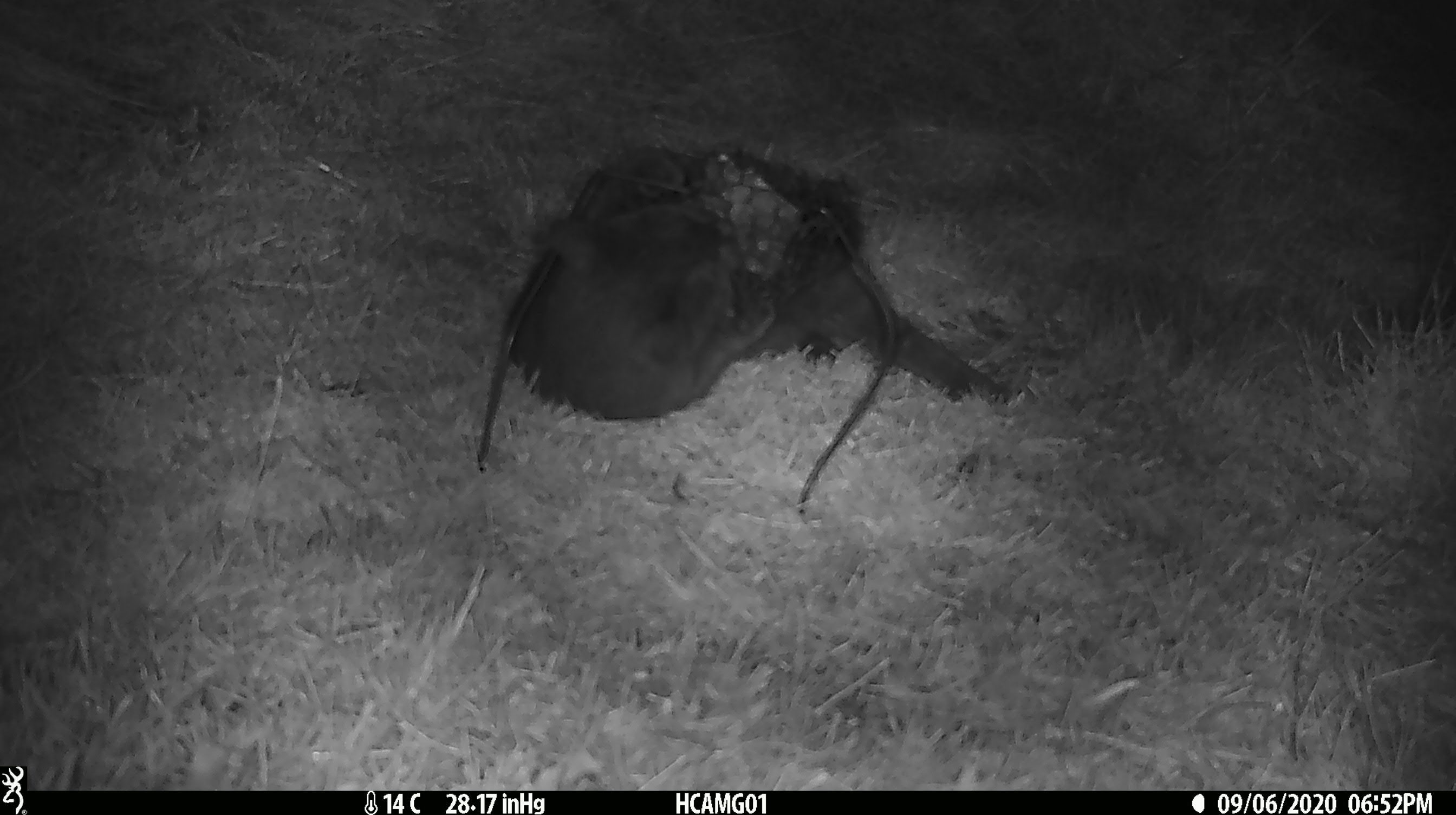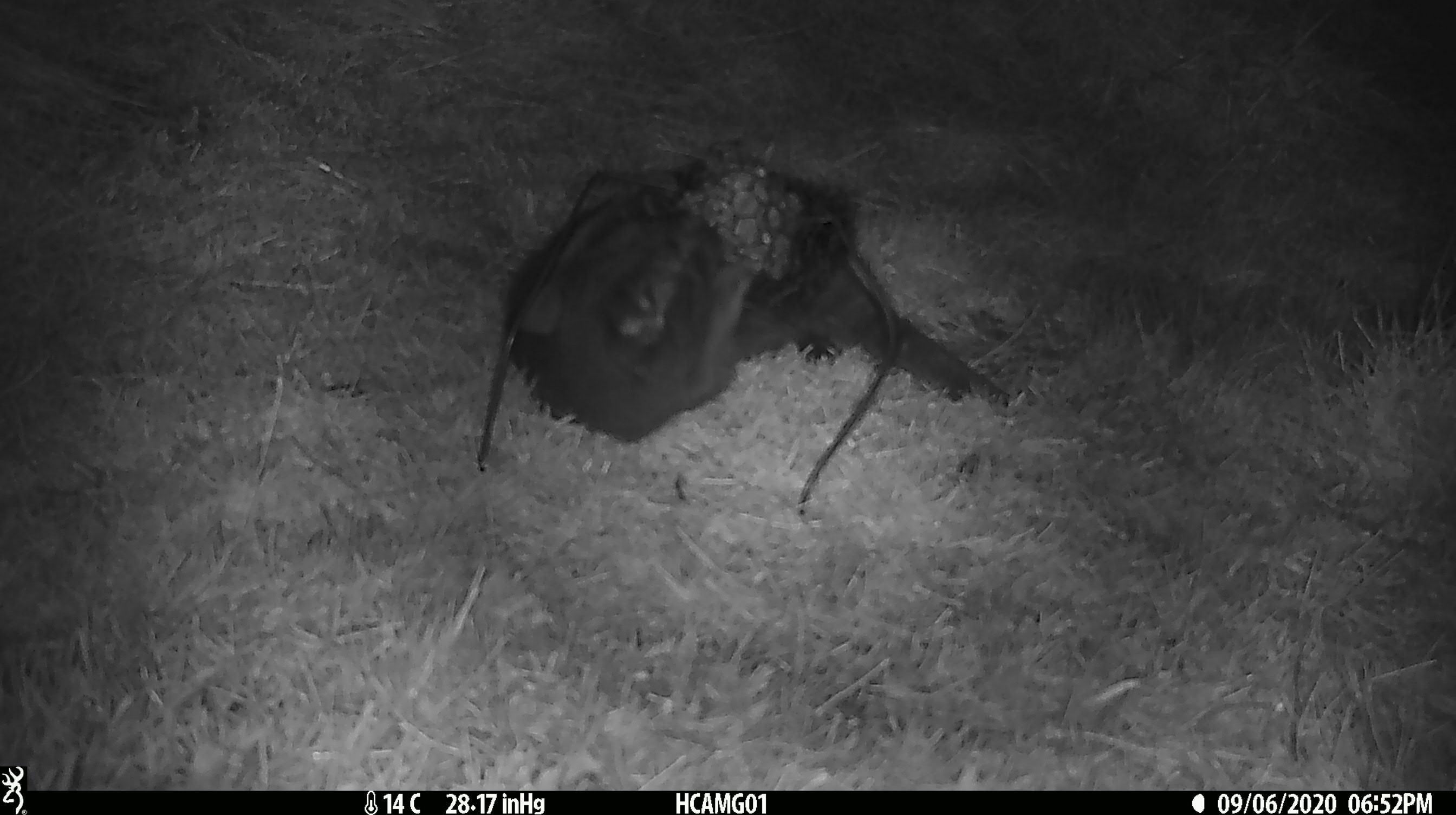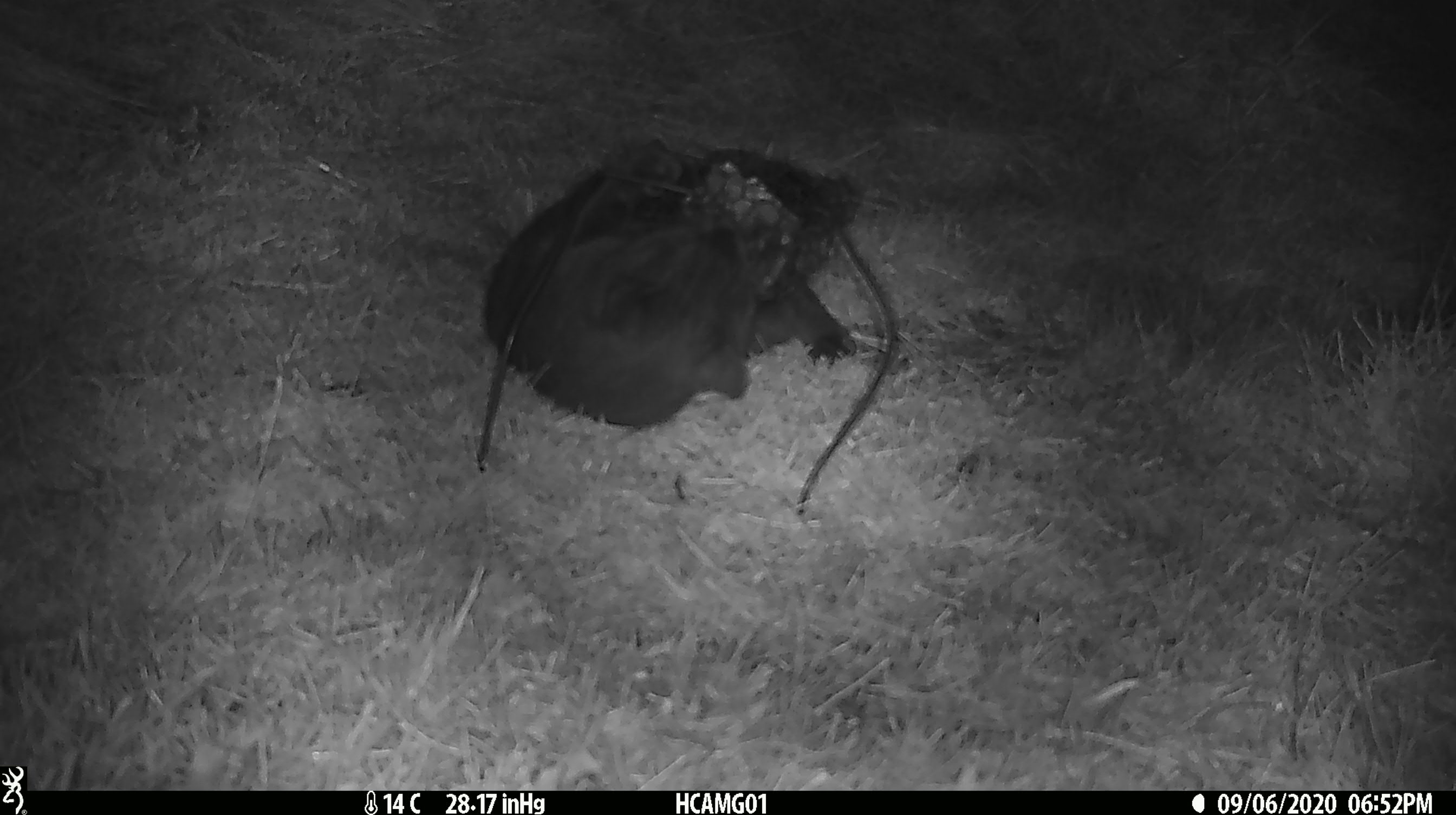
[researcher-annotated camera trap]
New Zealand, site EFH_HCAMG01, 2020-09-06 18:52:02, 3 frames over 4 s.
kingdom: Animalia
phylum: Chordata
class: Mammalia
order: Carnivora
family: Felidae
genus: Felis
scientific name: Felis catus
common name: domestic cat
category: cat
Cat (domestic cat) (Felis catus).